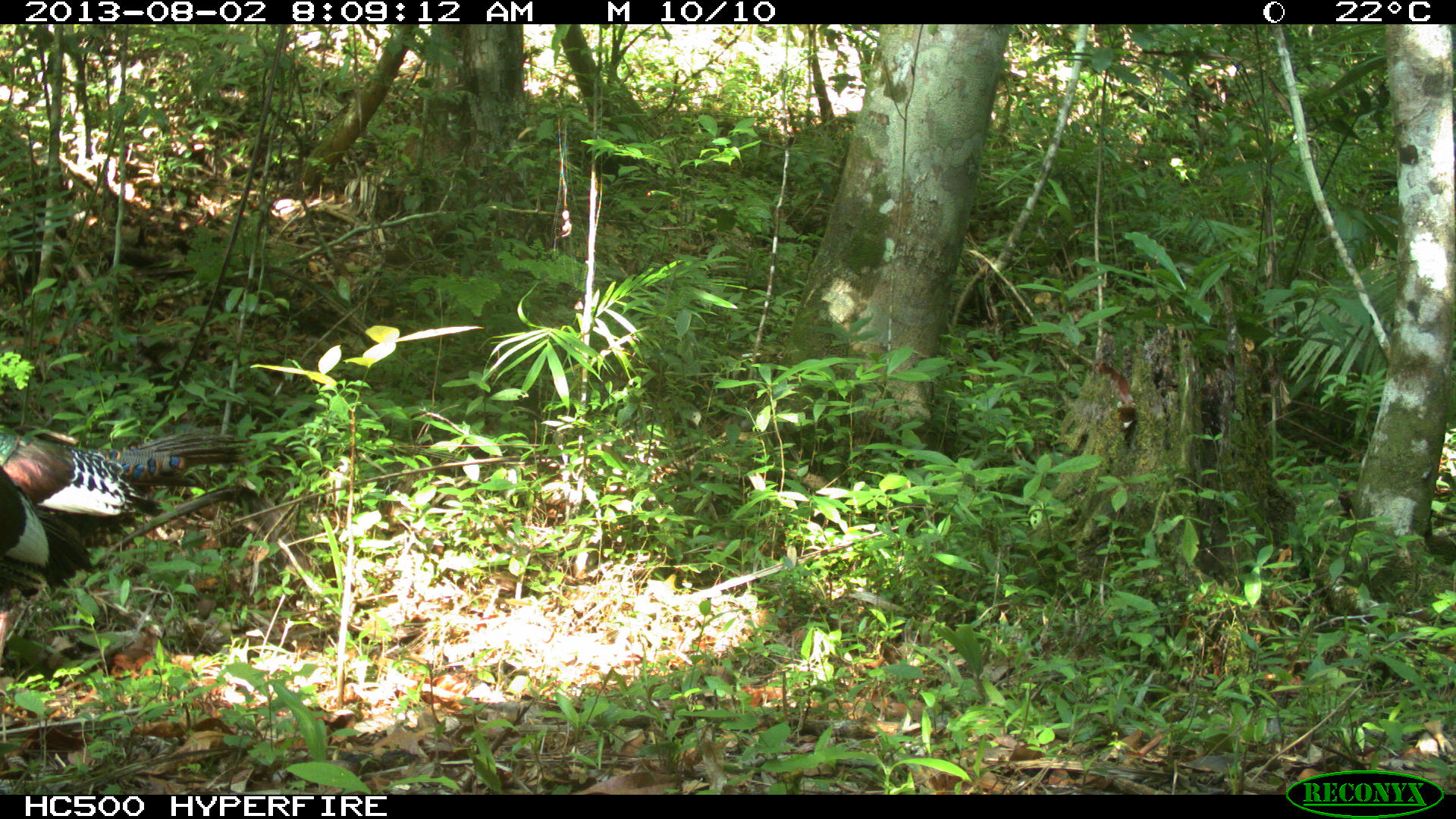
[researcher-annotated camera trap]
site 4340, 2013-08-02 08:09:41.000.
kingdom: Animalia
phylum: Chordata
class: Aves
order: Galliformes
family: Phasianidae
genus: Meleagris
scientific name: Meleagris ocellata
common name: ocellated turkey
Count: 2.